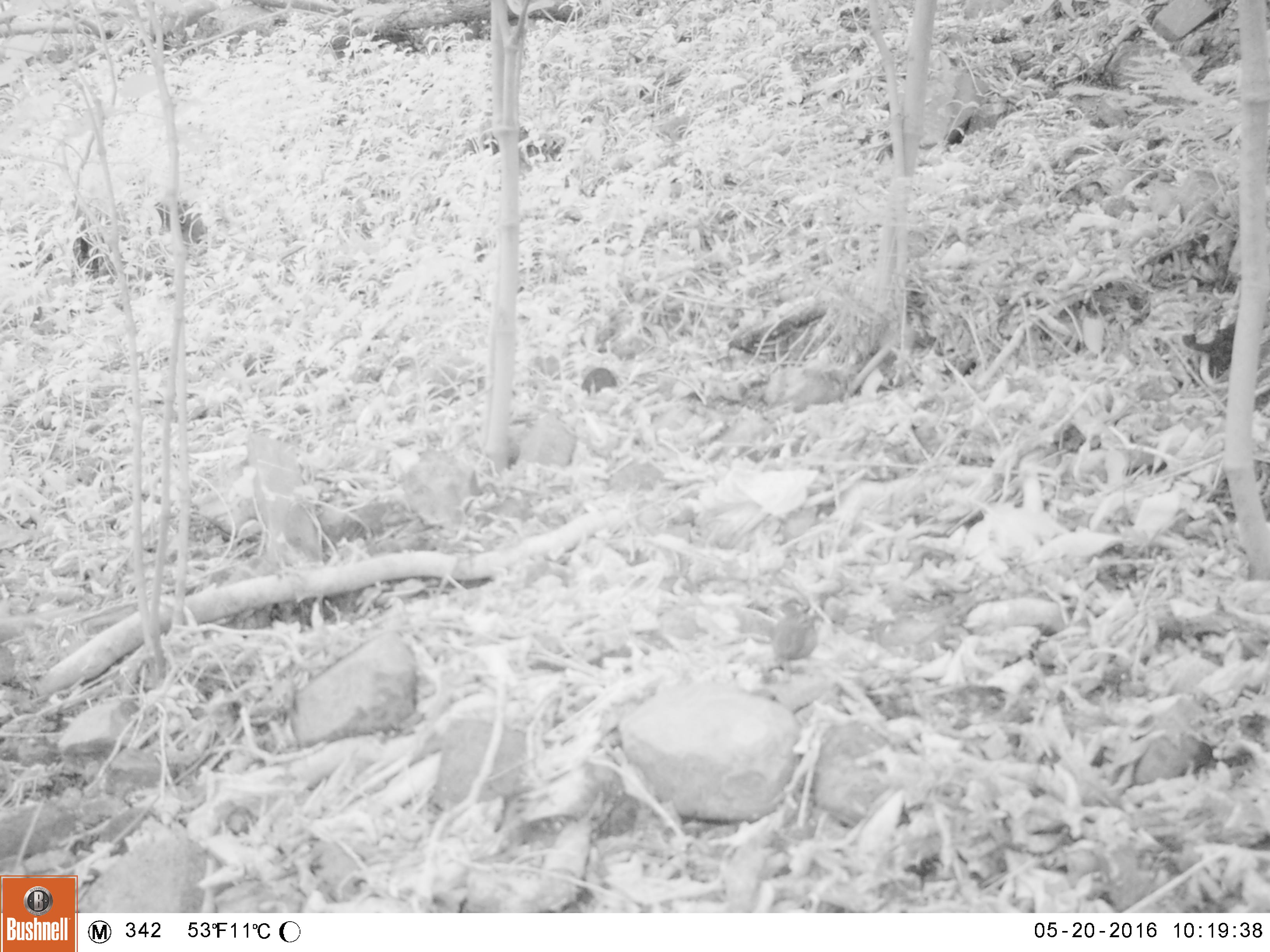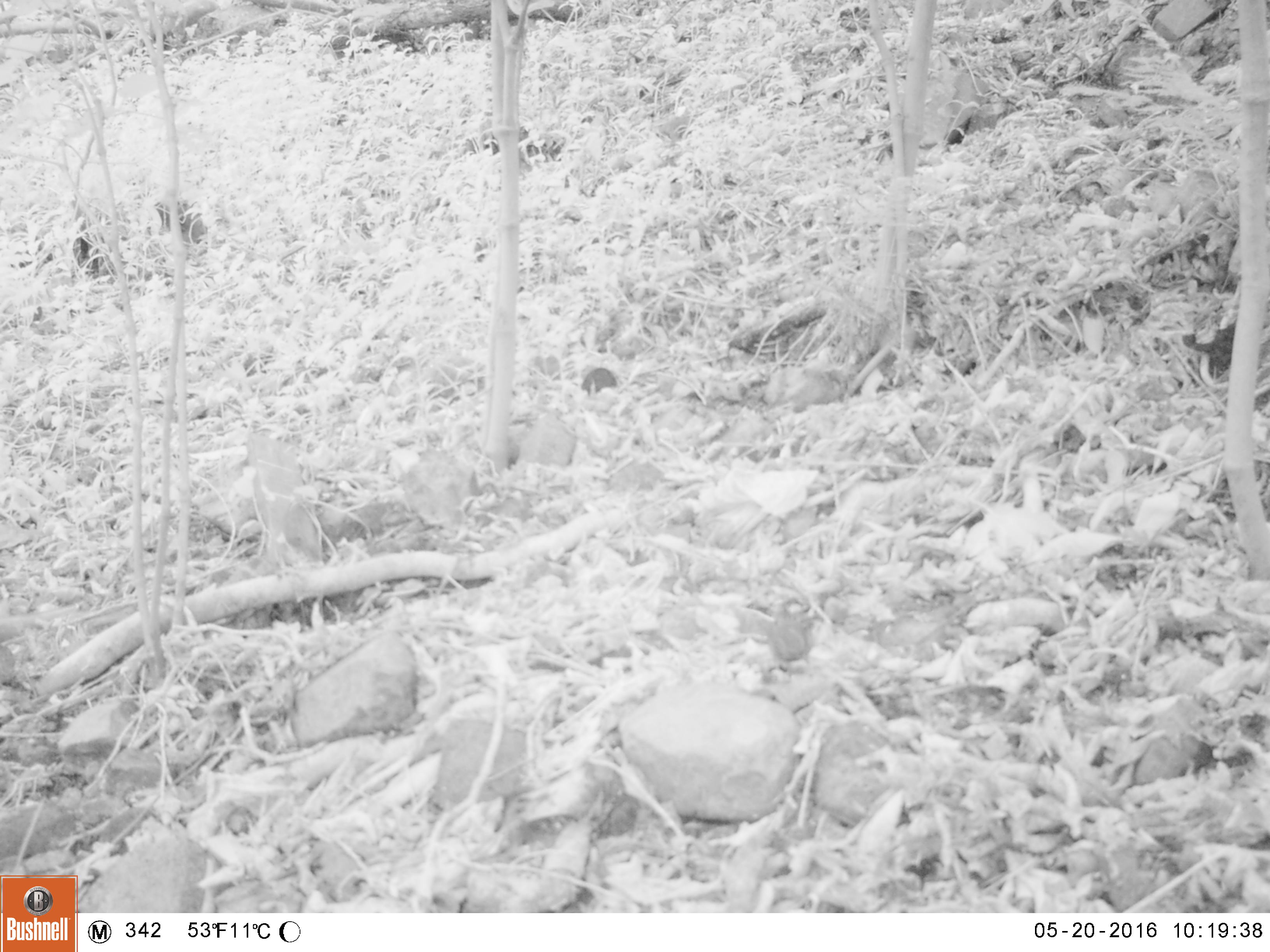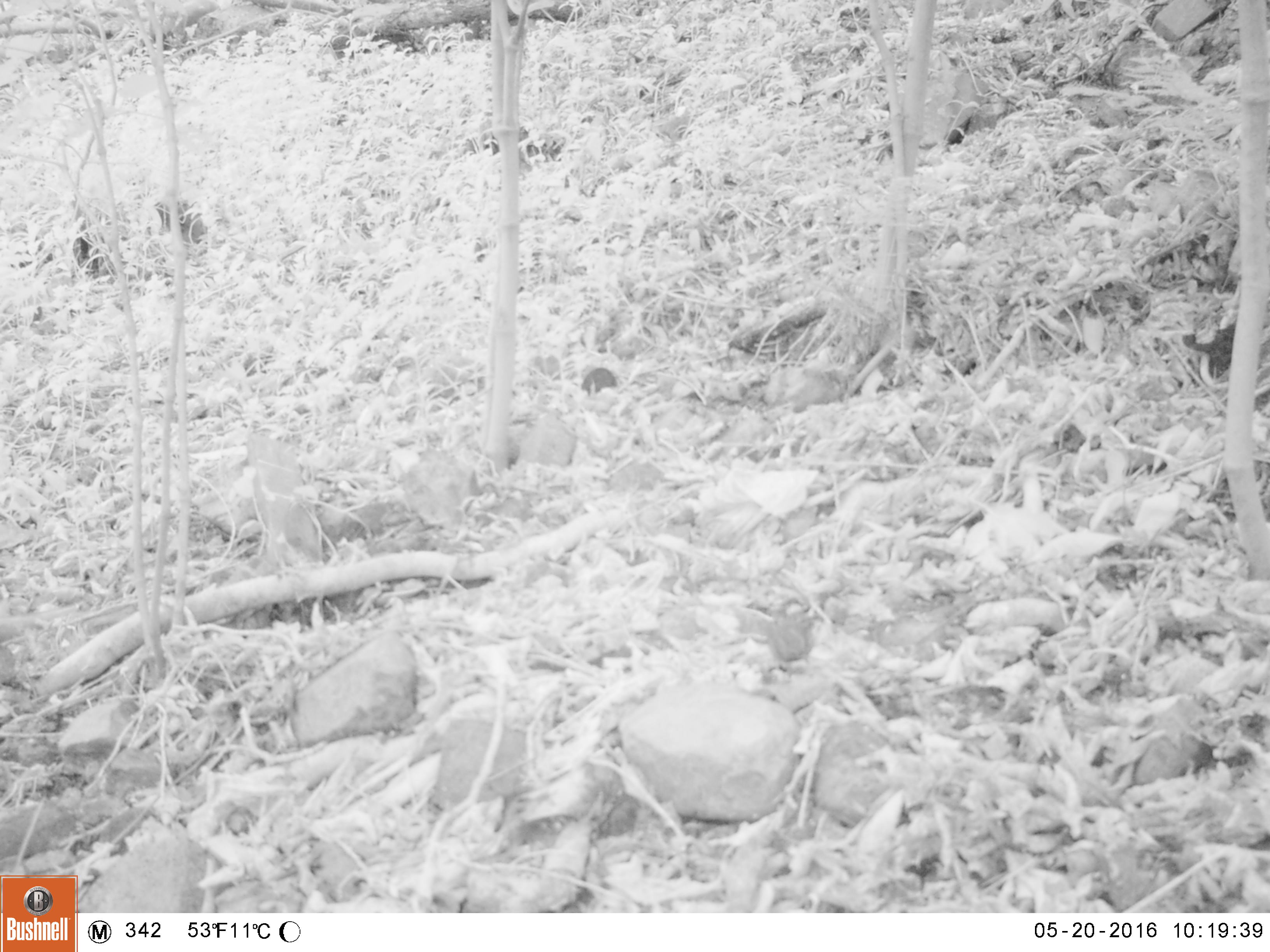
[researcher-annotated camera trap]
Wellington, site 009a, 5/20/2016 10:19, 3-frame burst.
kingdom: Animalia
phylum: Chordata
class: Aves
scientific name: Aves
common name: bird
Bird (Aves).